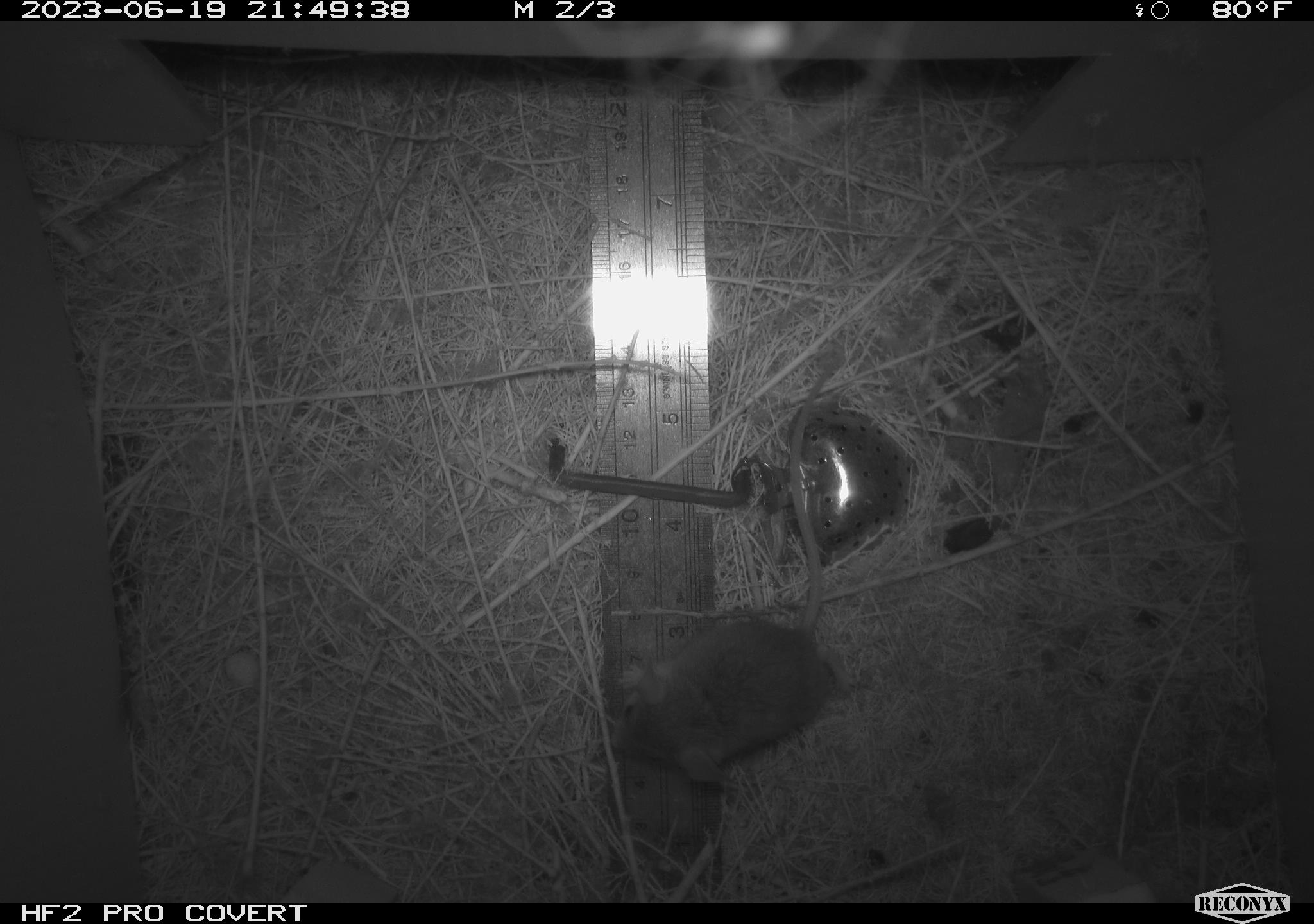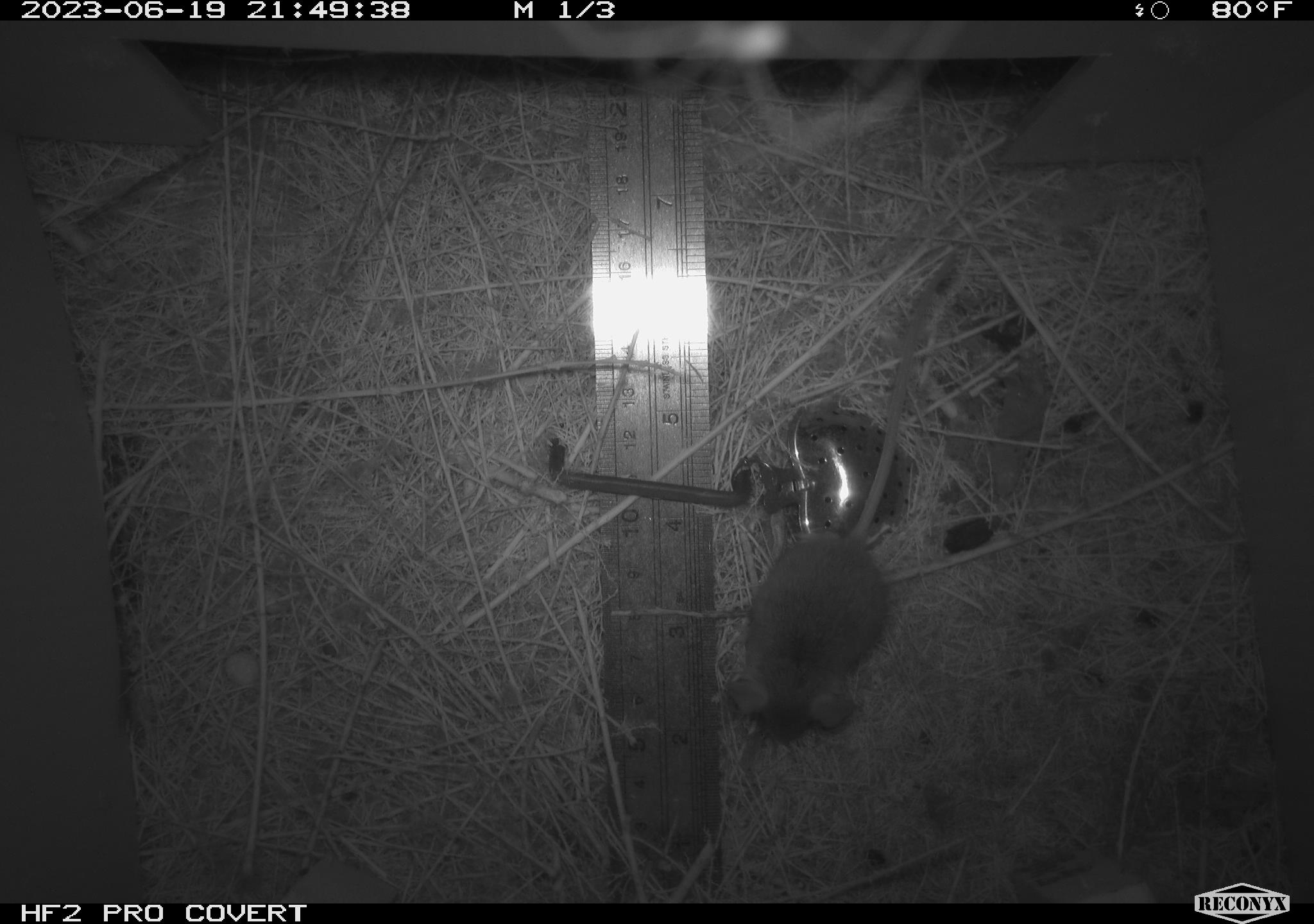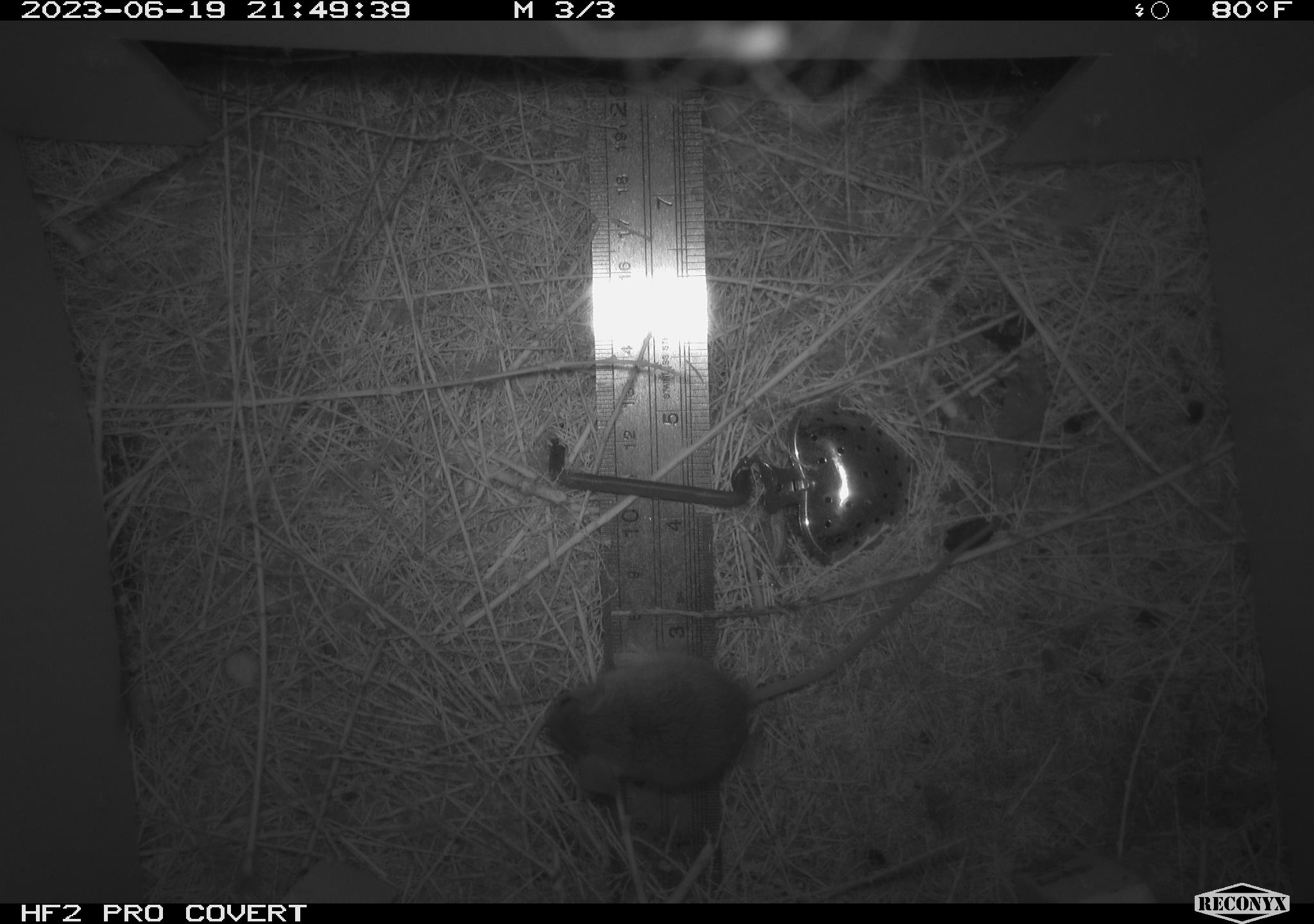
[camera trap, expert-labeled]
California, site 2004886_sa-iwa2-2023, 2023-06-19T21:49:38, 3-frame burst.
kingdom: Animalia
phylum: Chordata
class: Mammalia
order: Rodentia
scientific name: Rodentia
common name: mouse species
Mouse species (Rodentia).